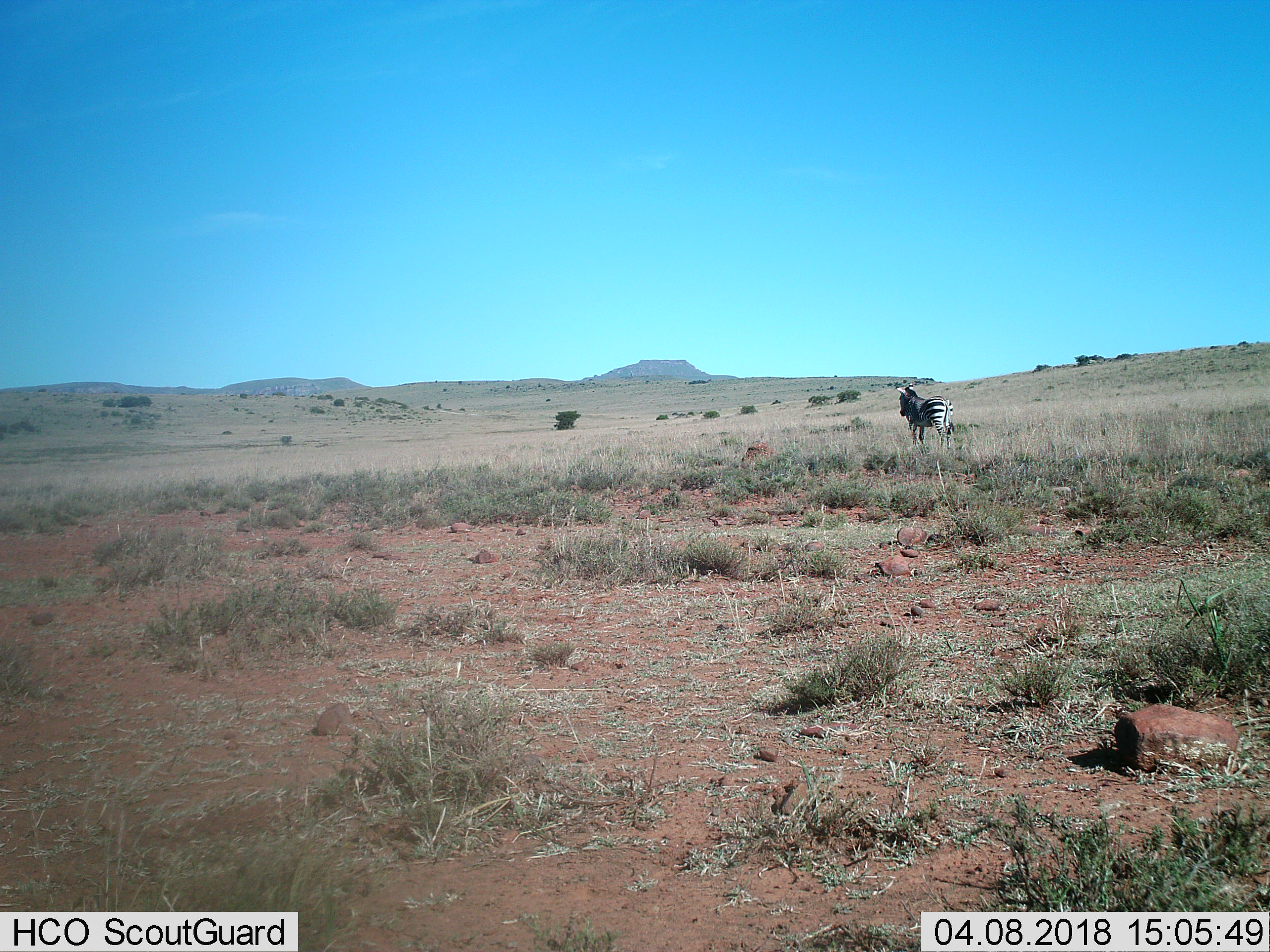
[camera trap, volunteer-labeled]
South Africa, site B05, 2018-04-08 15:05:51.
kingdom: Animalia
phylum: Chordata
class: Mammalia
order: Perissodactyla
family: Equidae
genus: Equus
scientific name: Equus zebra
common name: mountain zebra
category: zebramountain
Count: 1.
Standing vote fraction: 75%.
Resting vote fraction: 0%.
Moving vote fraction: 25%.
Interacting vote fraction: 0%.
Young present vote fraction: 12%.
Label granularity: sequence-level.